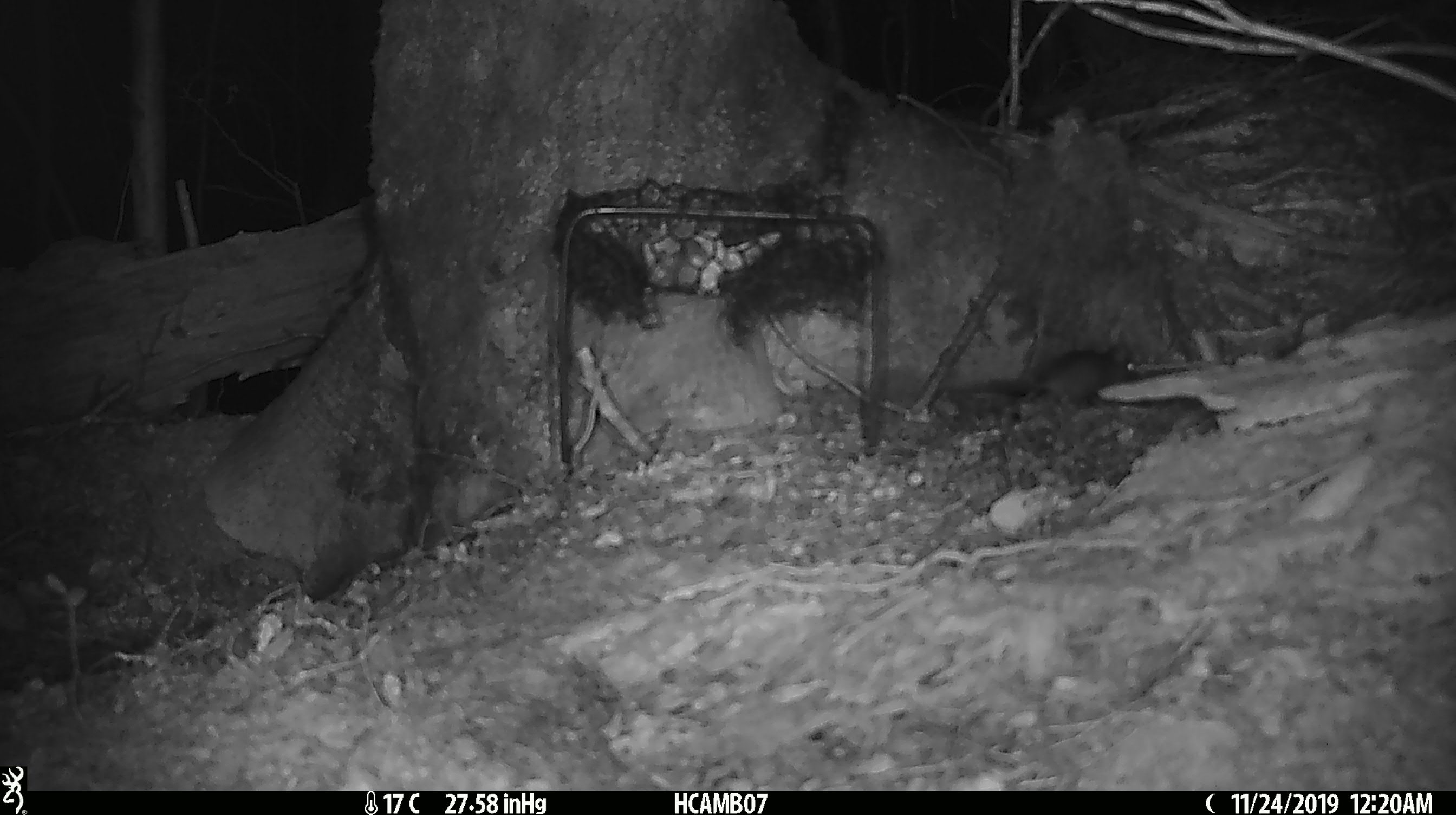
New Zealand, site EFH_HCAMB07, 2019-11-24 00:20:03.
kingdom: Animalia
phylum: Chordata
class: Mammalia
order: Rodentia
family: Muridae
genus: Mus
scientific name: Mus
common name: mouse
Mouse (Mus).